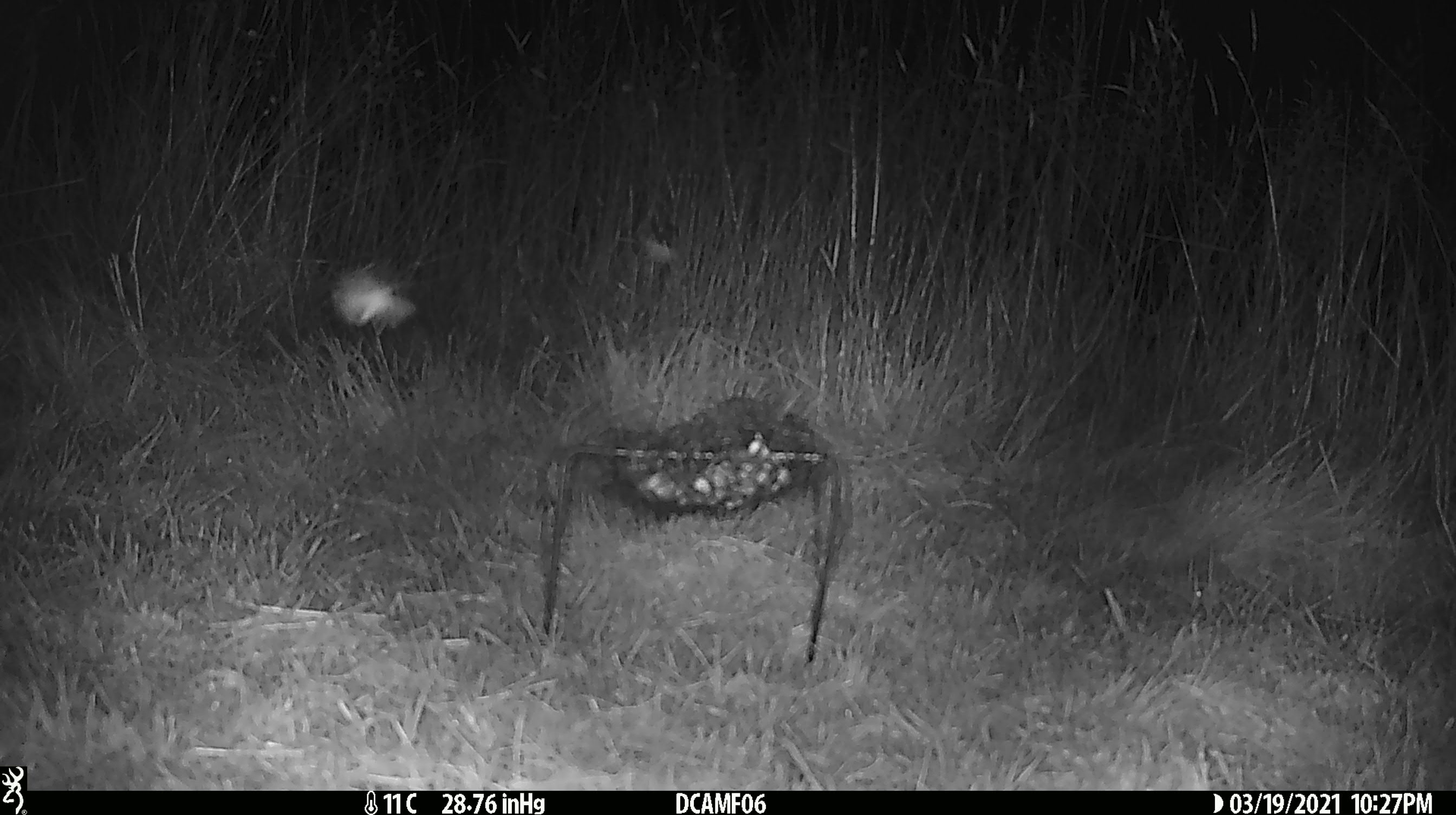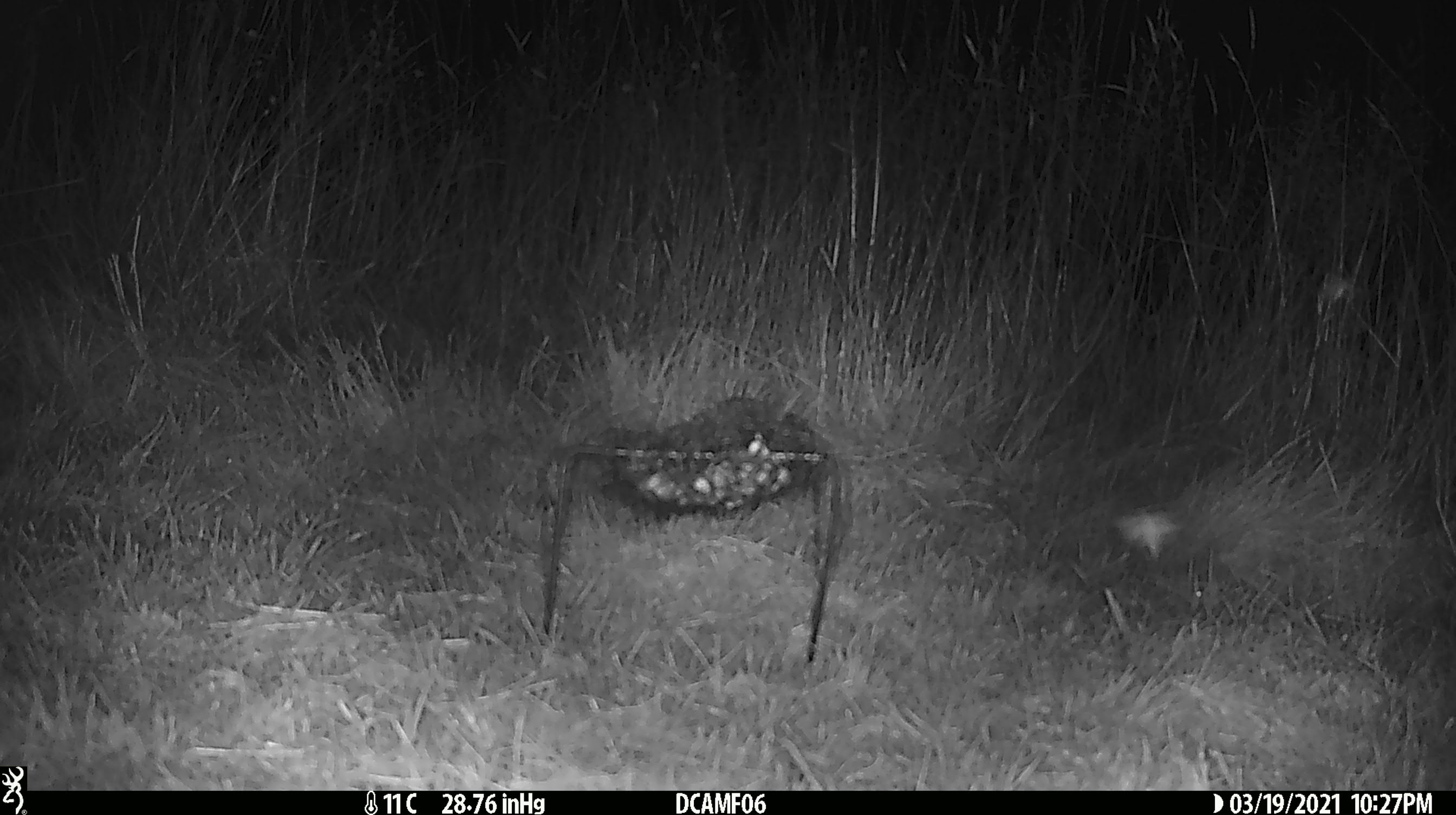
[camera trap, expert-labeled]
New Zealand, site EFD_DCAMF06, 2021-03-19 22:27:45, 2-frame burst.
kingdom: Animalia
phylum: Arthropoda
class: Insecta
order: Lepidoptera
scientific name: Lepidoptera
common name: moth